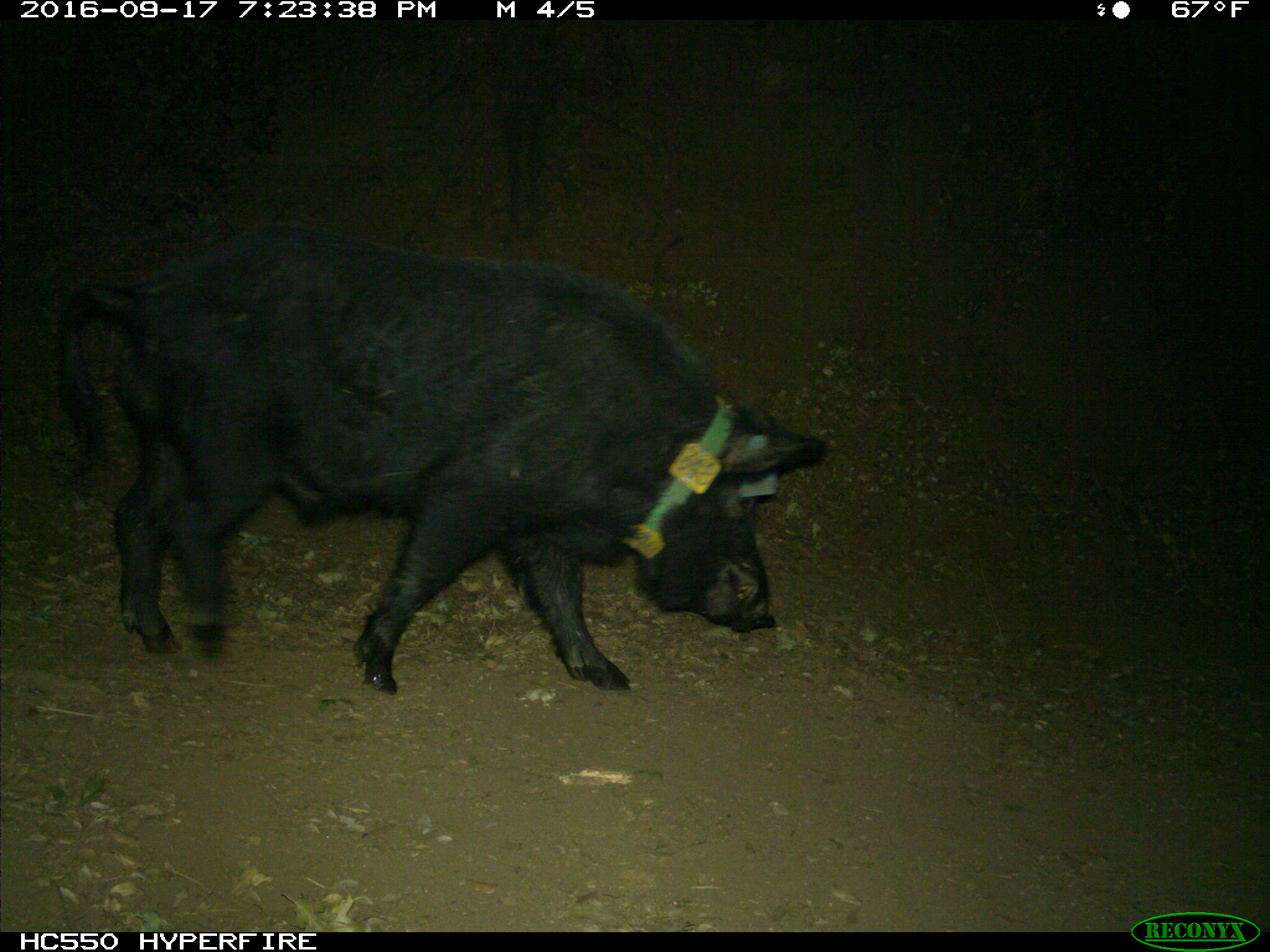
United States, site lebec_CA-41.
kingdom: Animalia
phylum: Chordata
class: Mammalia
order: Artiodactyla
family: Suidae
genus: Sus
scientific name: Sus scrofa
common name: wild boar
Sus scrofa (wild boar).